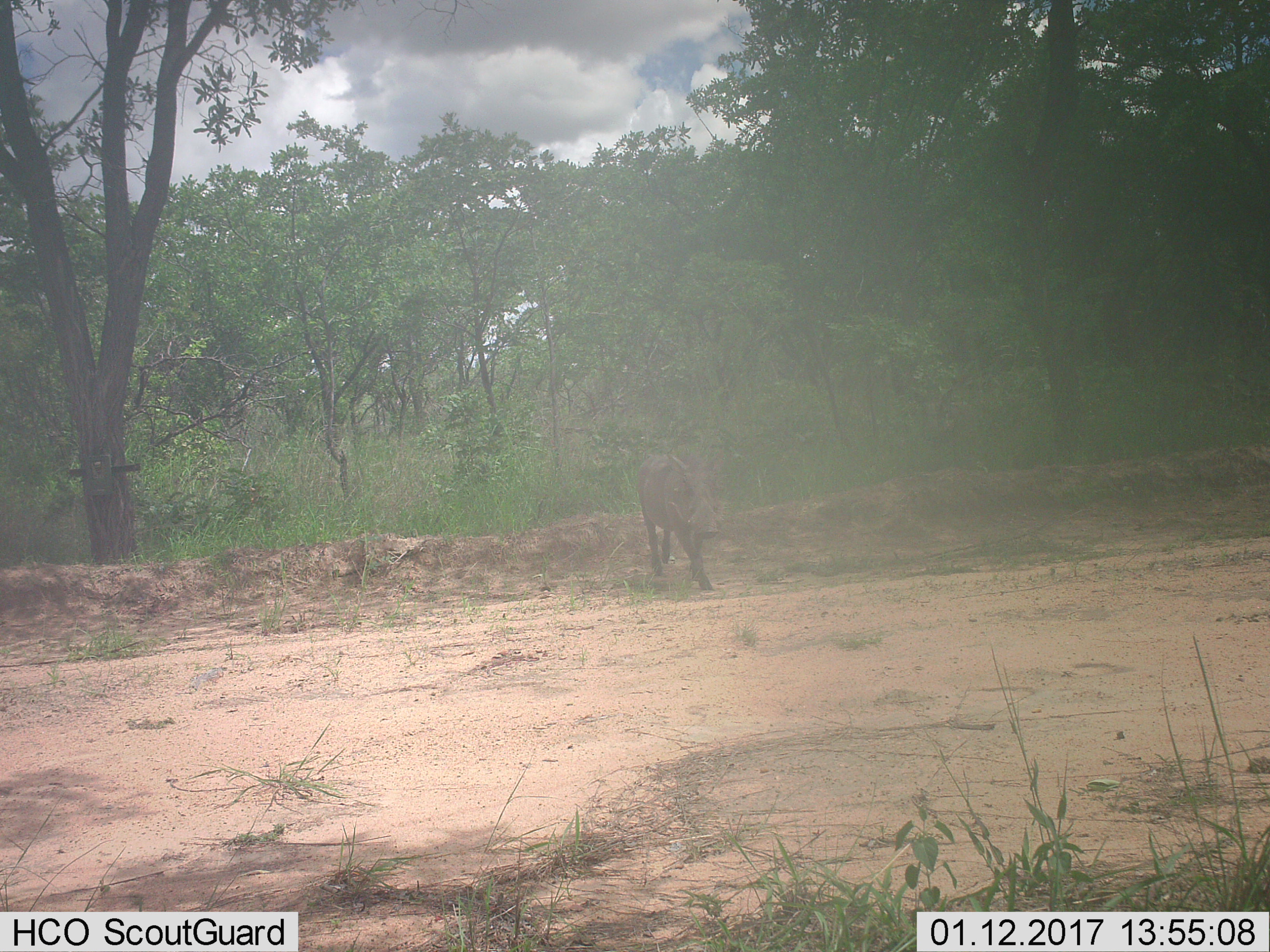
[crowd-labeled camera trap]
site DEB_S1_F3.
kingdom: Animalia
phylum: Chordata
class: Mammalia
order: Artiodactyla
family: Suidae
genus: Phacochoerus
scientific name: Phacochoerus africanus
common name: warthog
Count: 1.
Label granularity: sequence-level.